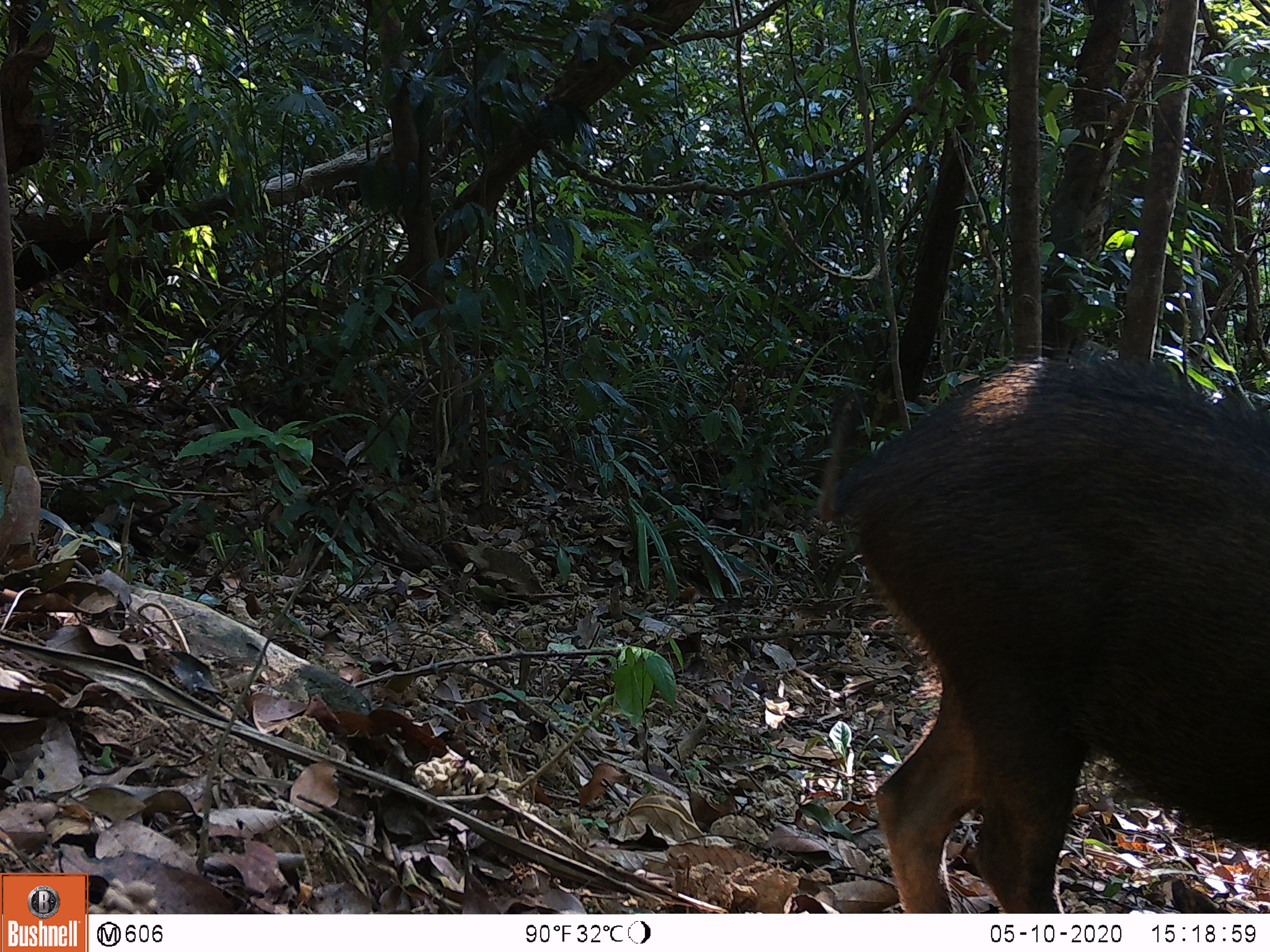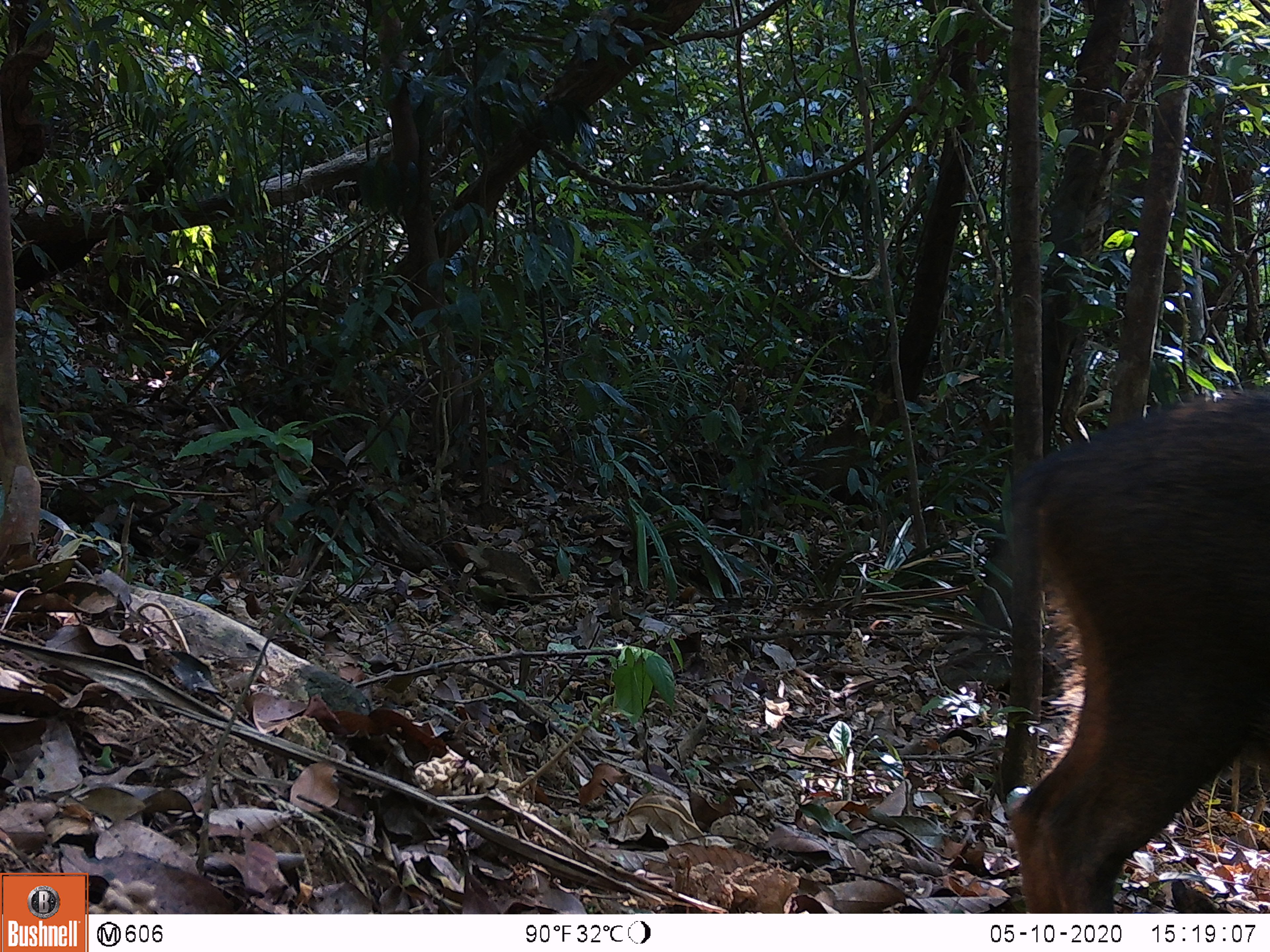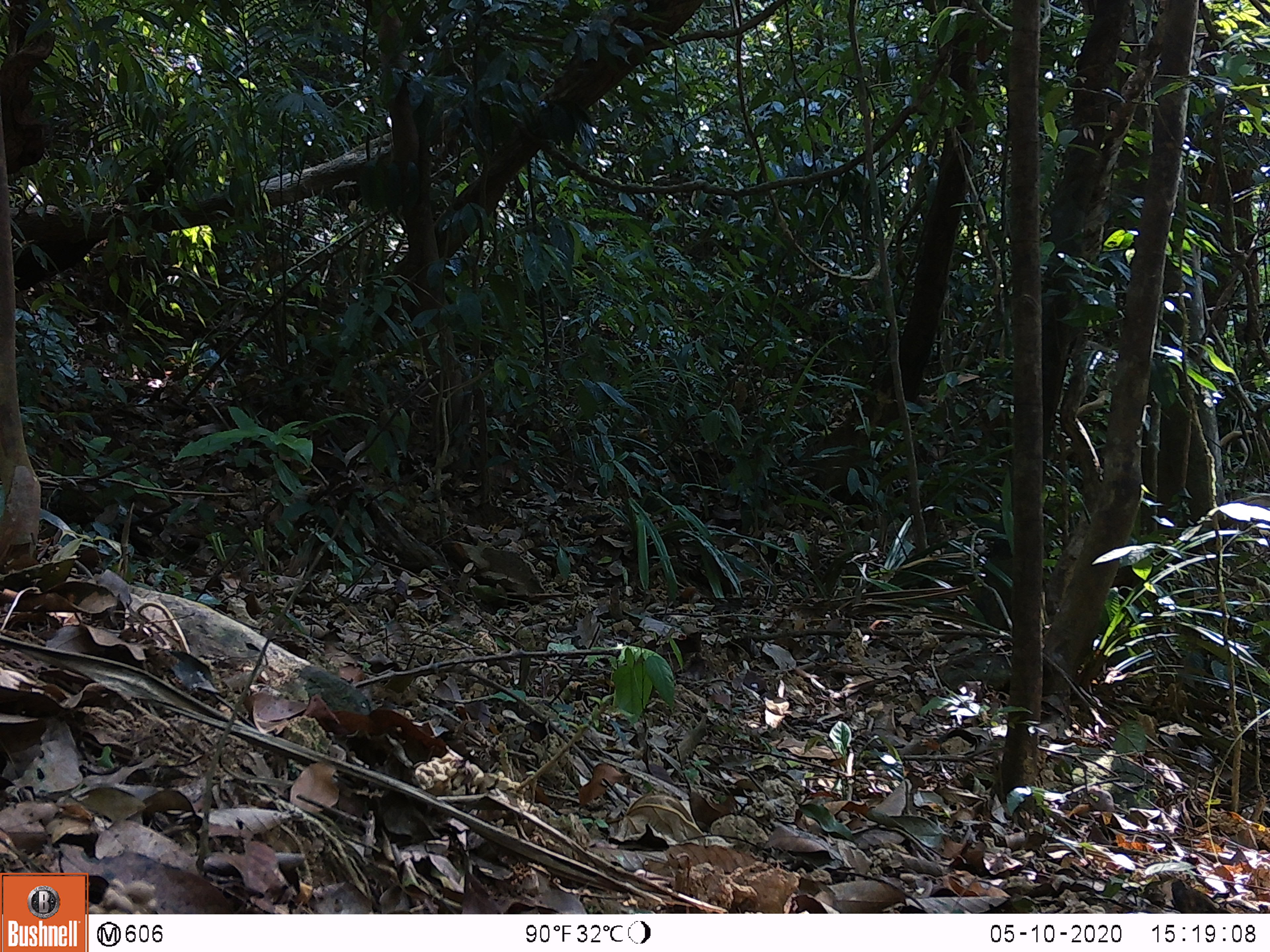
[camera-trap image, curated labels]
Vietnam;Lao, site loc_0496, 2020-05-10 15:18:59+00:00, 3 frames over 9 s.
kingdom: Animalia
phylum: Chordata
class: Mammalia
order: Artiodactyla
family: Suidae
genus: Sus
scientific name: Sus scrofa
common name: eurasian wild pig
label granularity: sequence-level